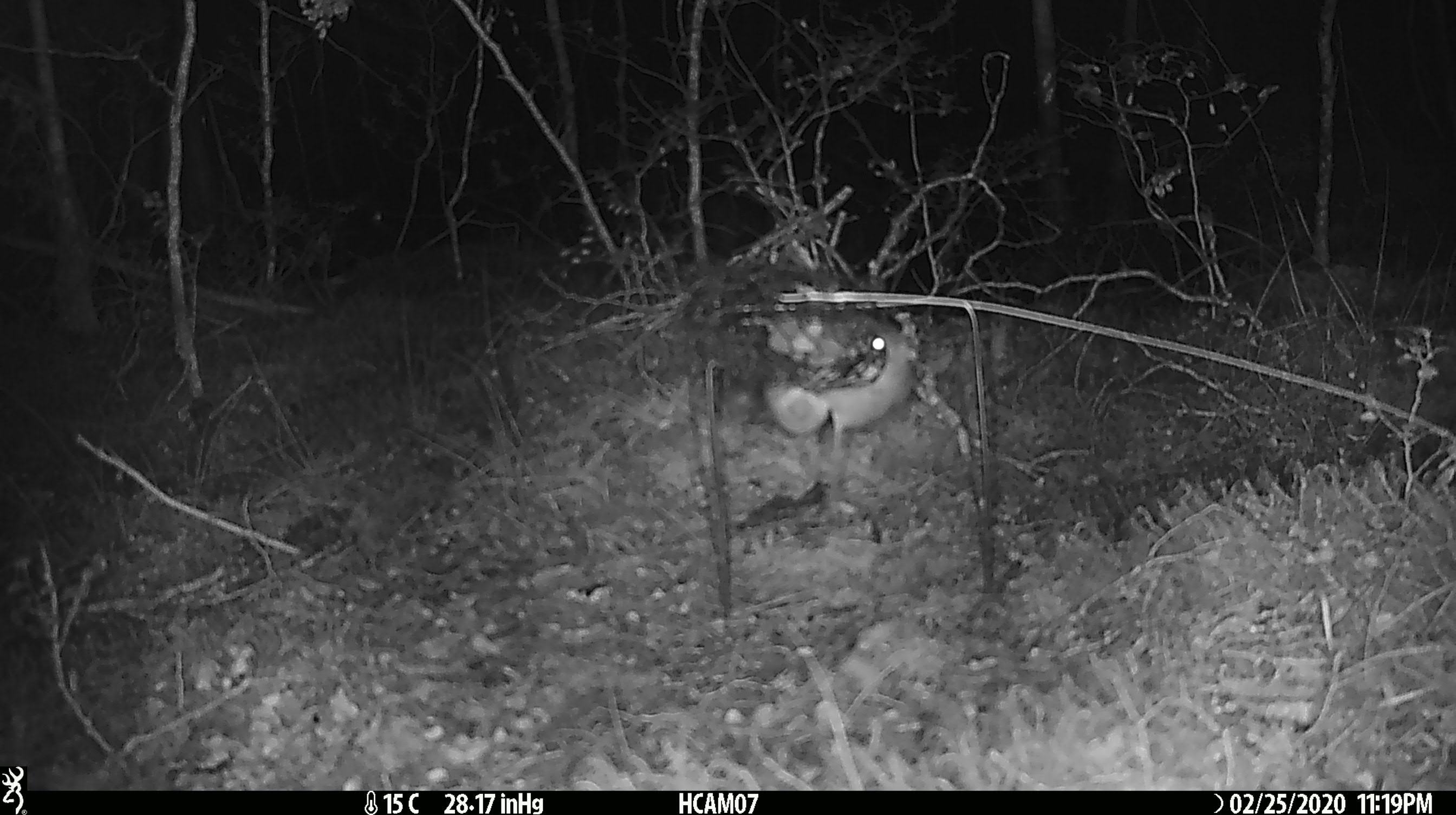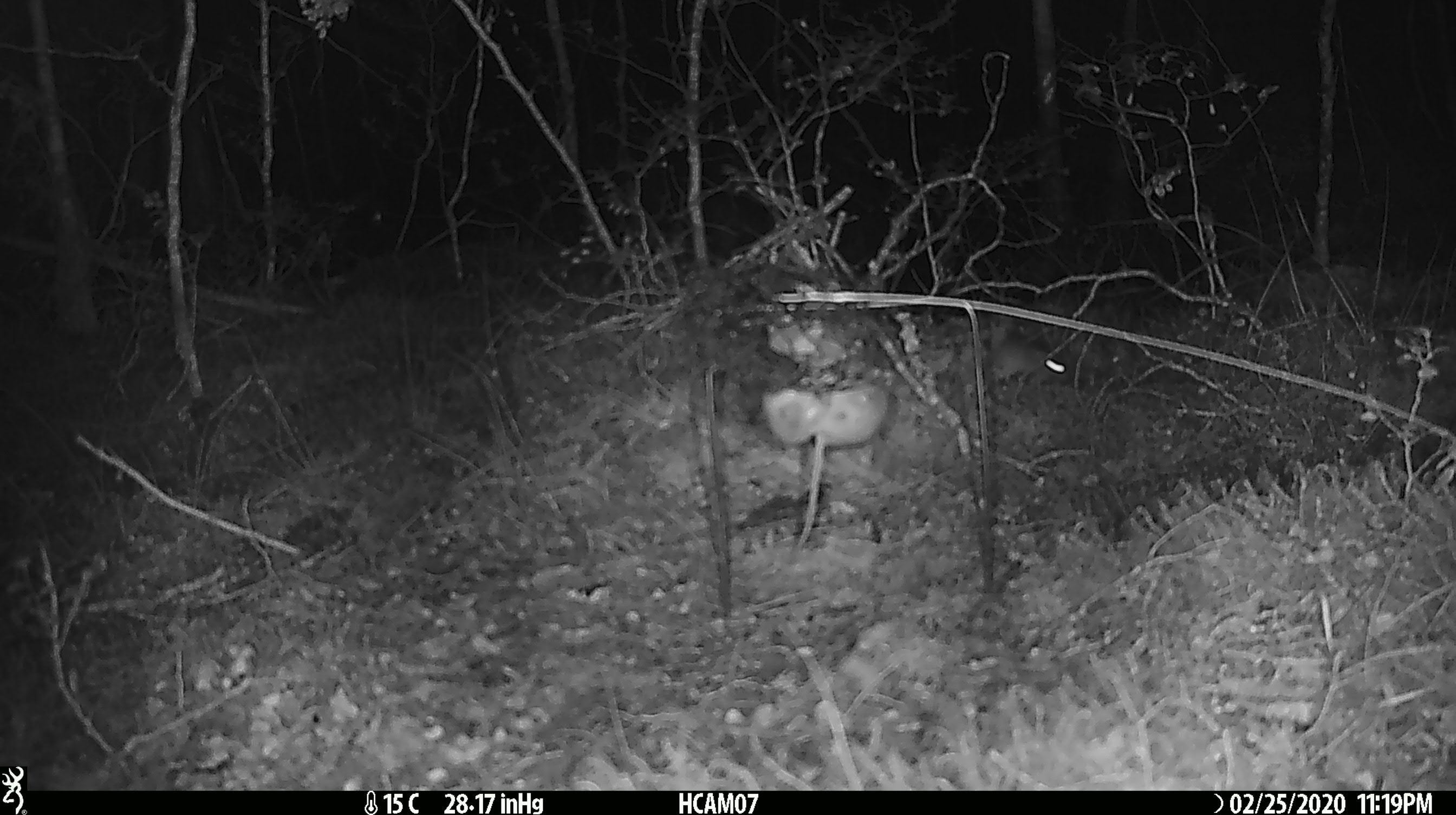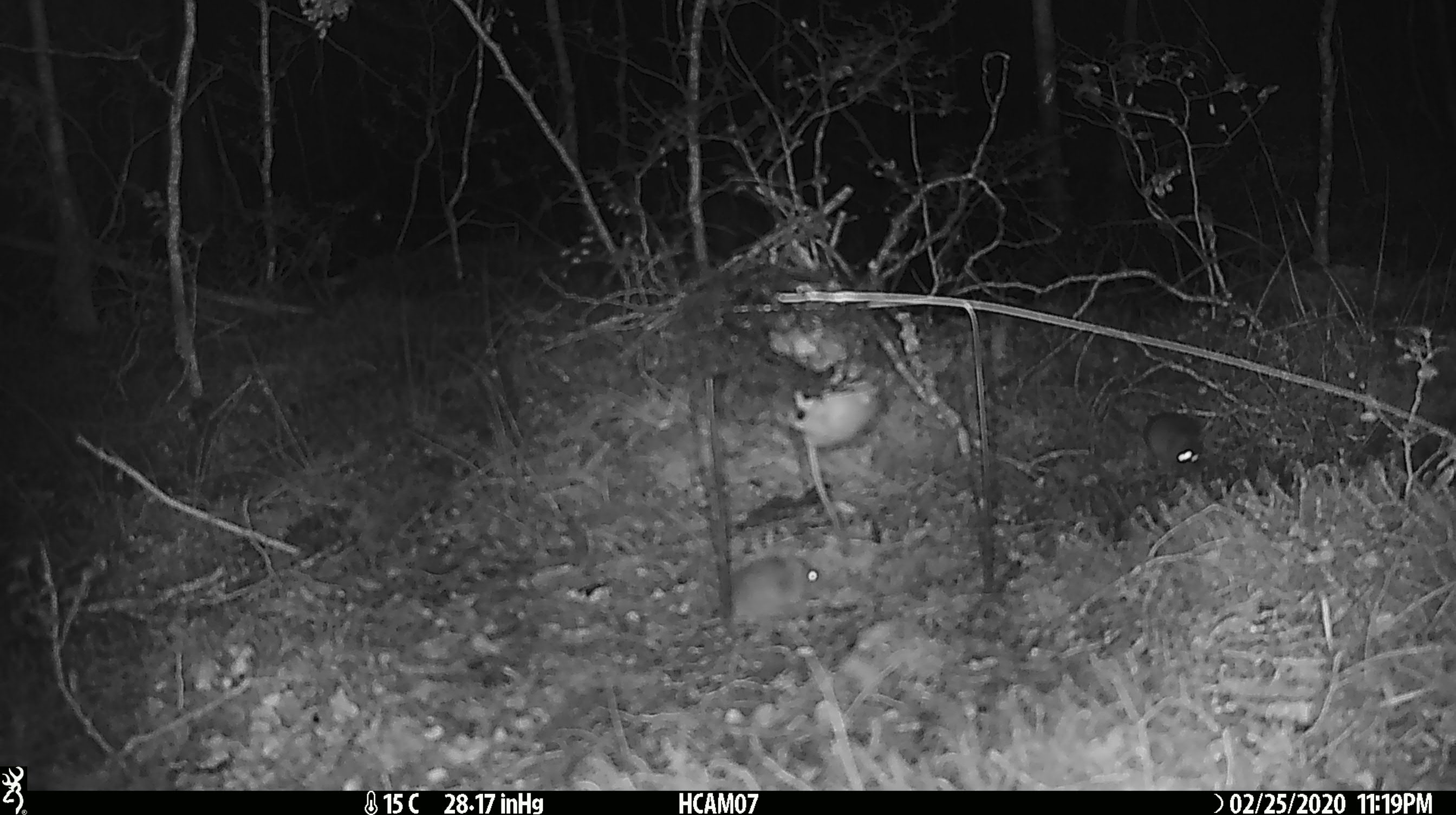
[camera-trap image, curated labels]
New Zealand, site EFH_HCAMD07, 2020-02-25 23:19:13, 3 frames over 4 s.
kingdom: Animalia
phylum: Chordata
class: Mammalia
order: Rodentia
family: Muridae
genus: Mus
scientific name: Mus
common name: mouse